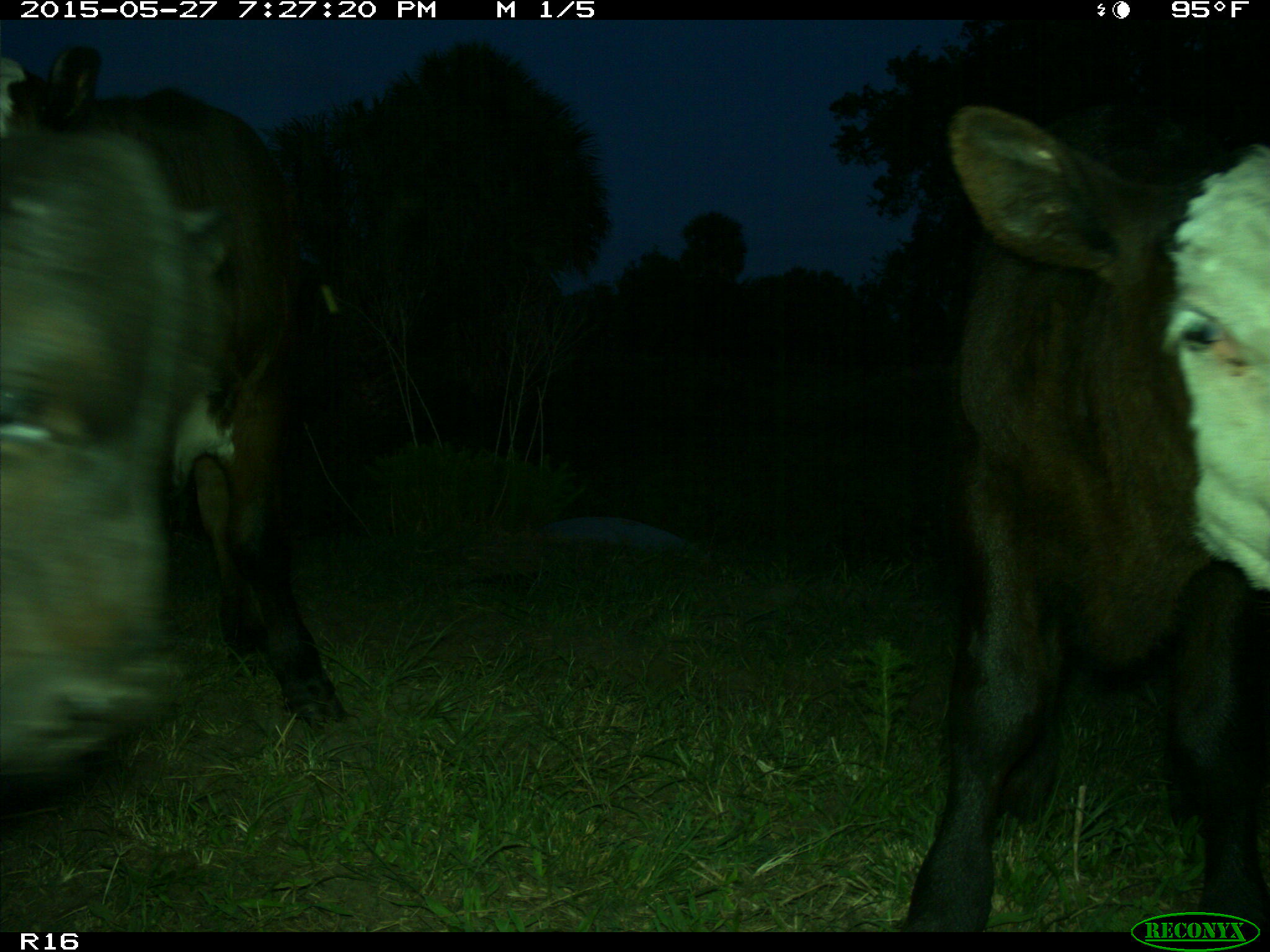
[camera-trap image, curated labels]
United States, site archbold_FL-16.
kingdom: Animalia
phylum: Chordata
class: Mammalia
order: Artiodactyla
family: Bovidae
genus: Bos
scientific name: Bos taurus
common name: domestic cow